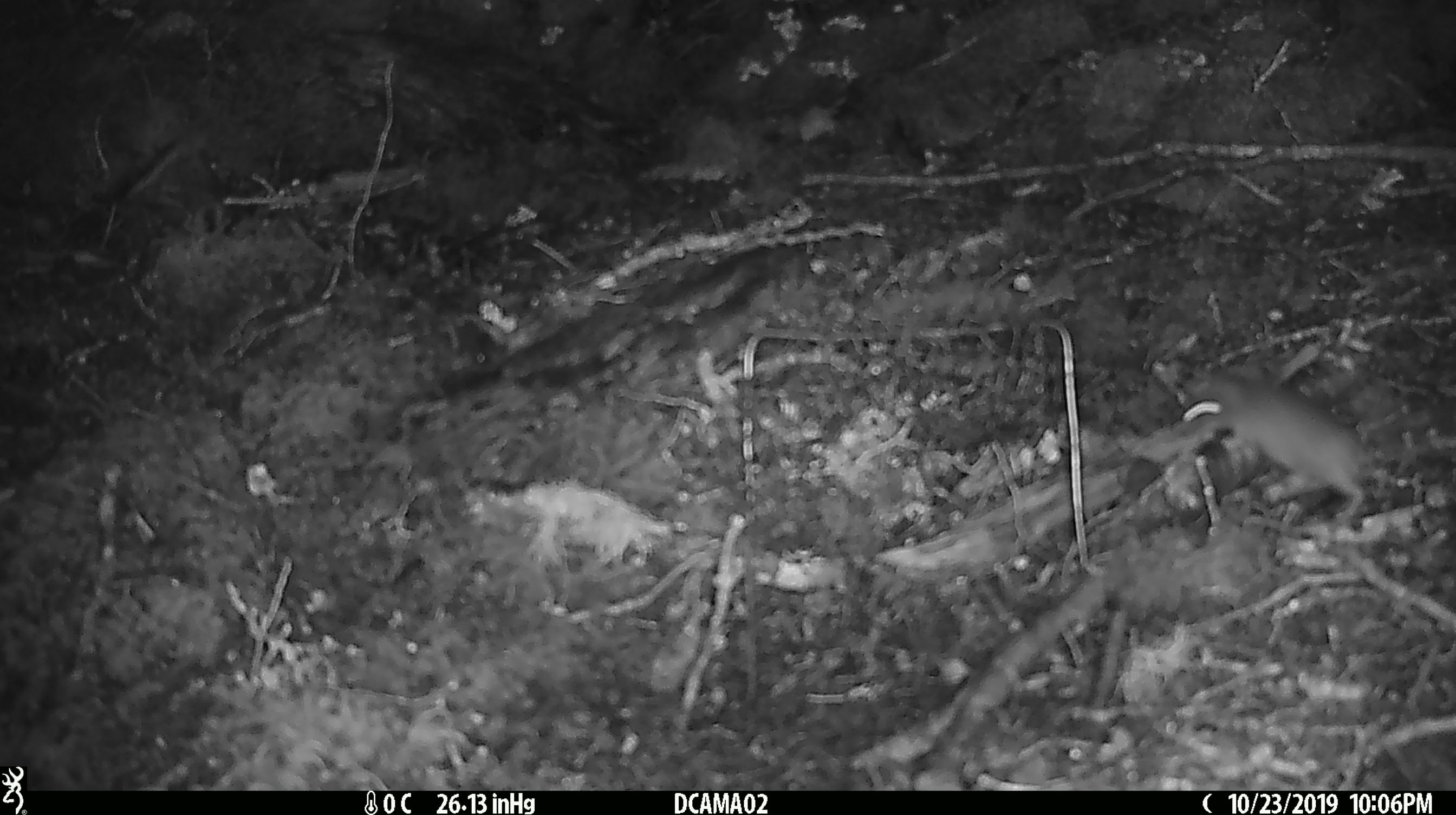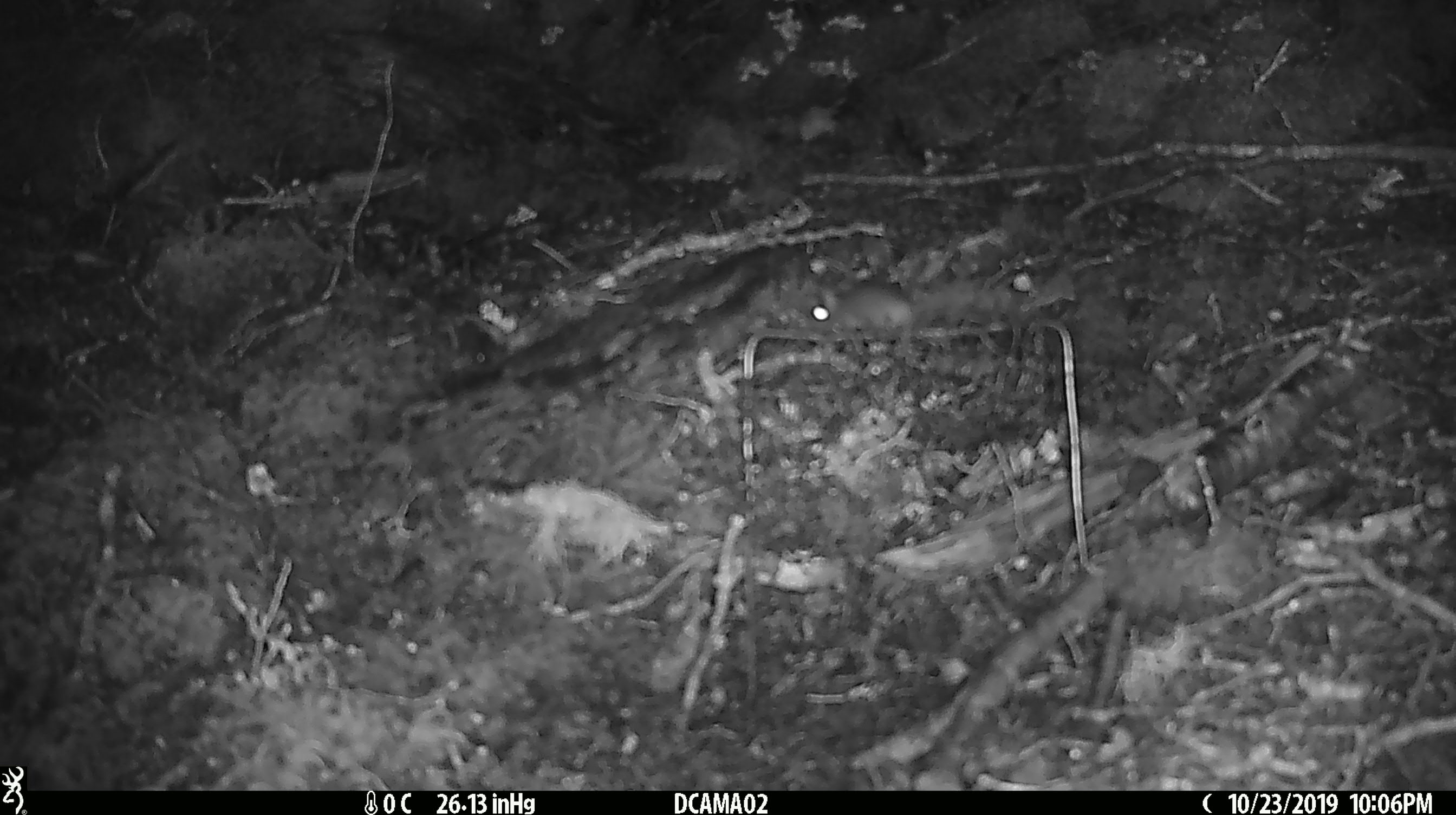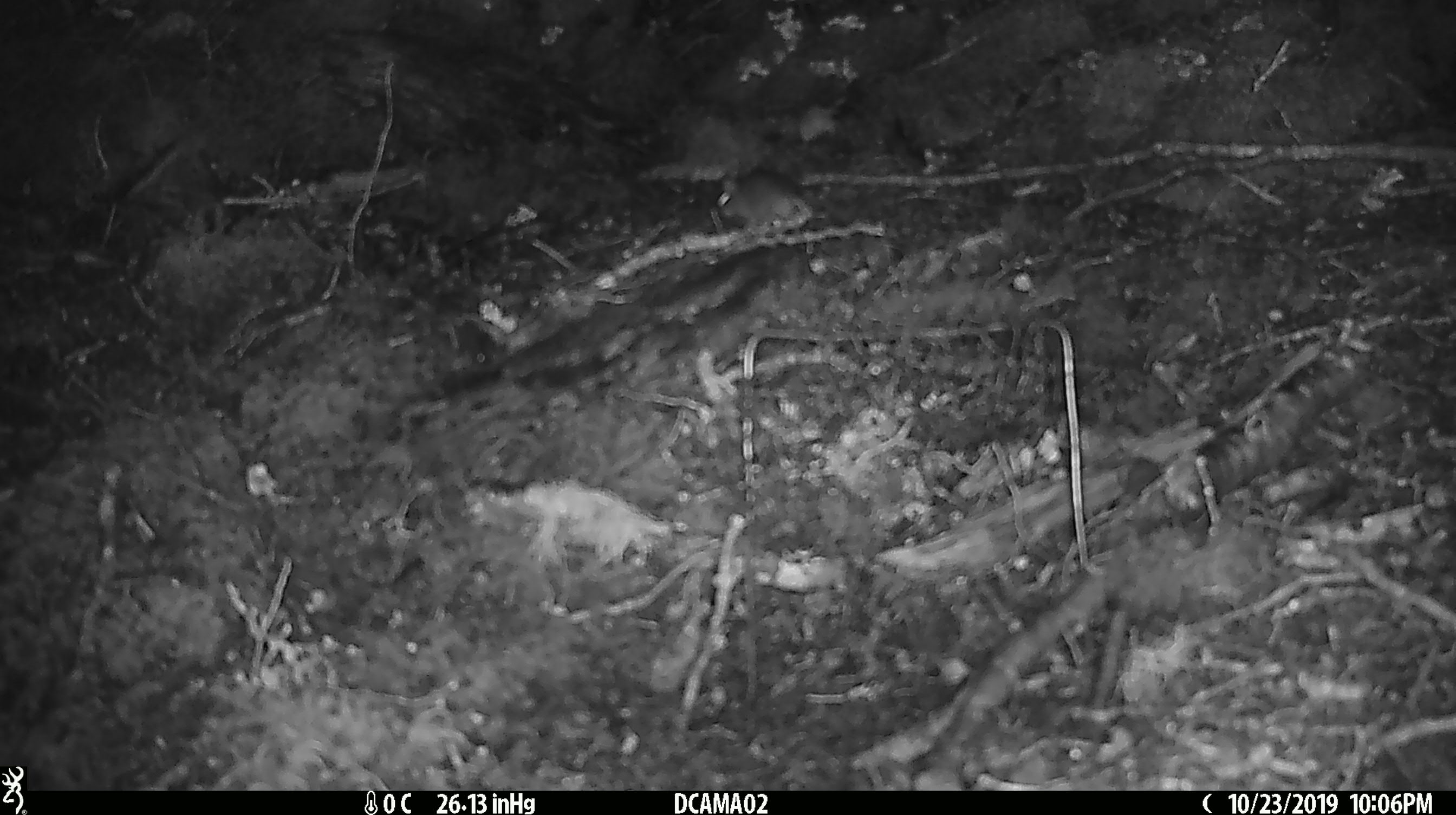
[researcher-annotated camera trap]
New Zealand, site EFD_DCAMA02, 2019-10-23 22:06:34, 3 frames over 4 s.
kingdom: Animalia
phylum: Chordata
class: Mammalia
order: Rodentia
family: Muridae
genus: Mus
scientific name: Mus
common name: mouse